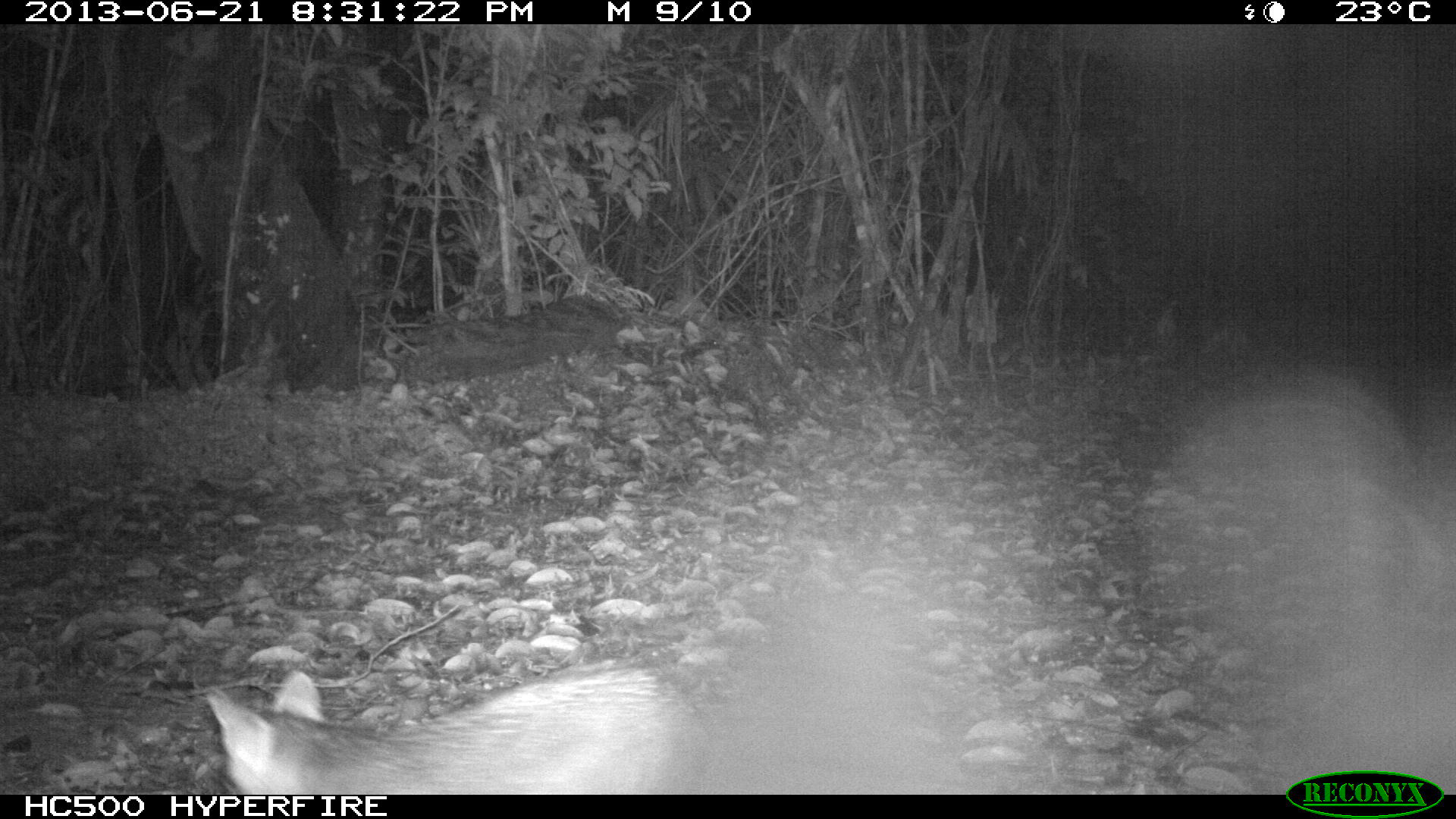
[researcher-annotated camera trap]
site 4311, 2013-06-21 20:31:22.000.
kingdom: Animalia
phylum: Chordata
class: Mammalia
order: Carnivora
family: Canidae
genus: Urocyon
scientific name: Urocyon cinereoargenteus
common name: gray fox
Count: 1.